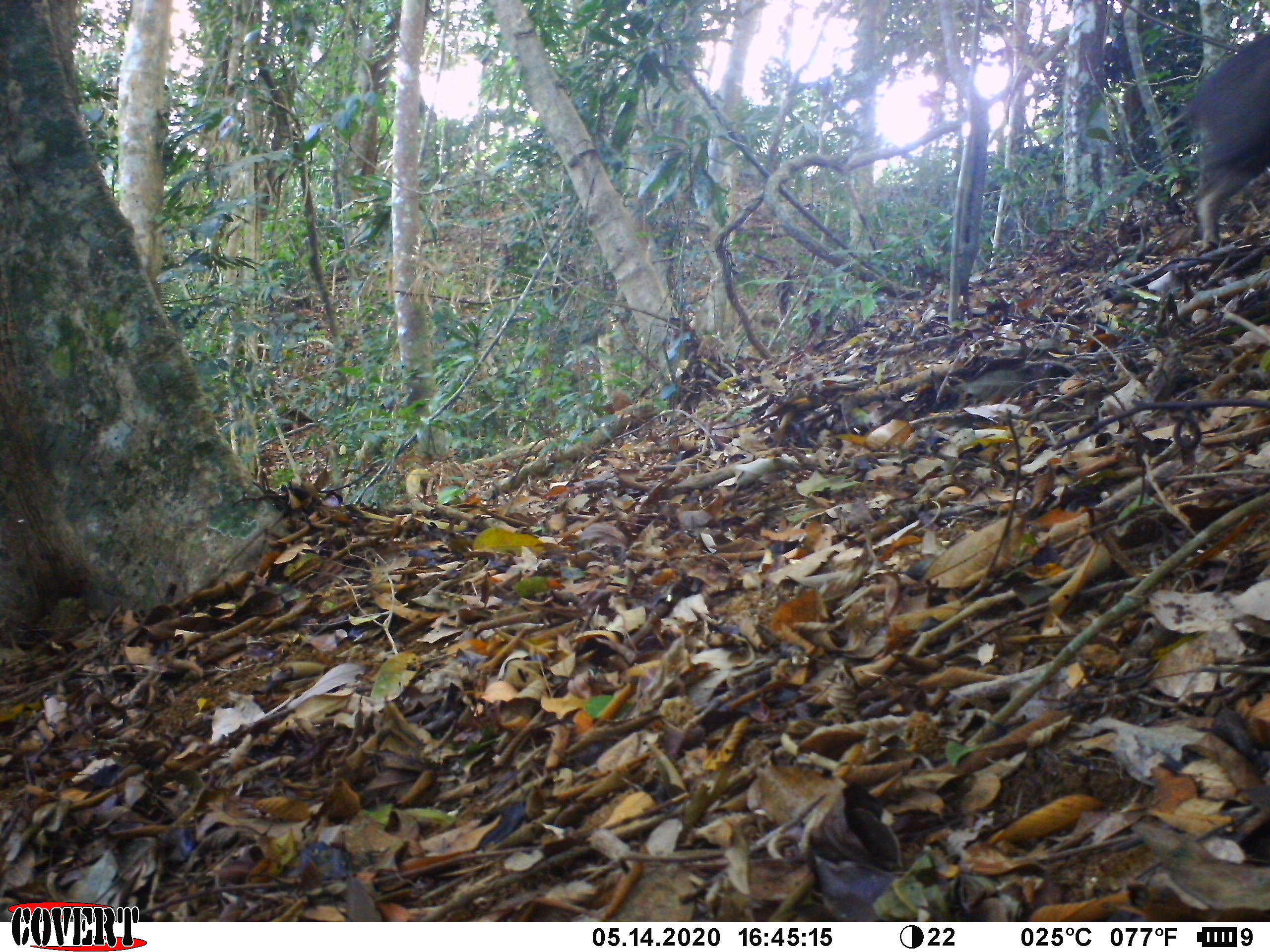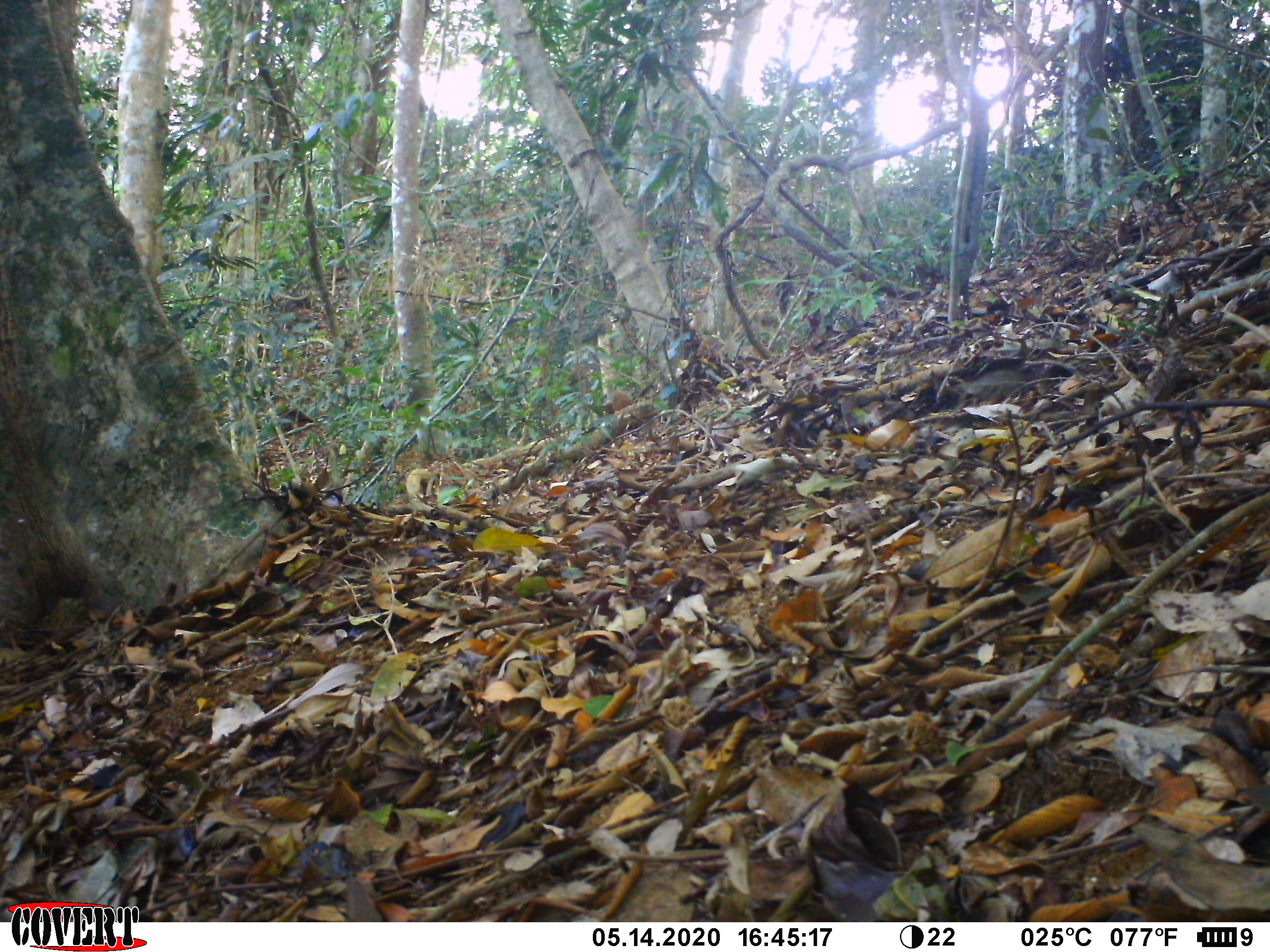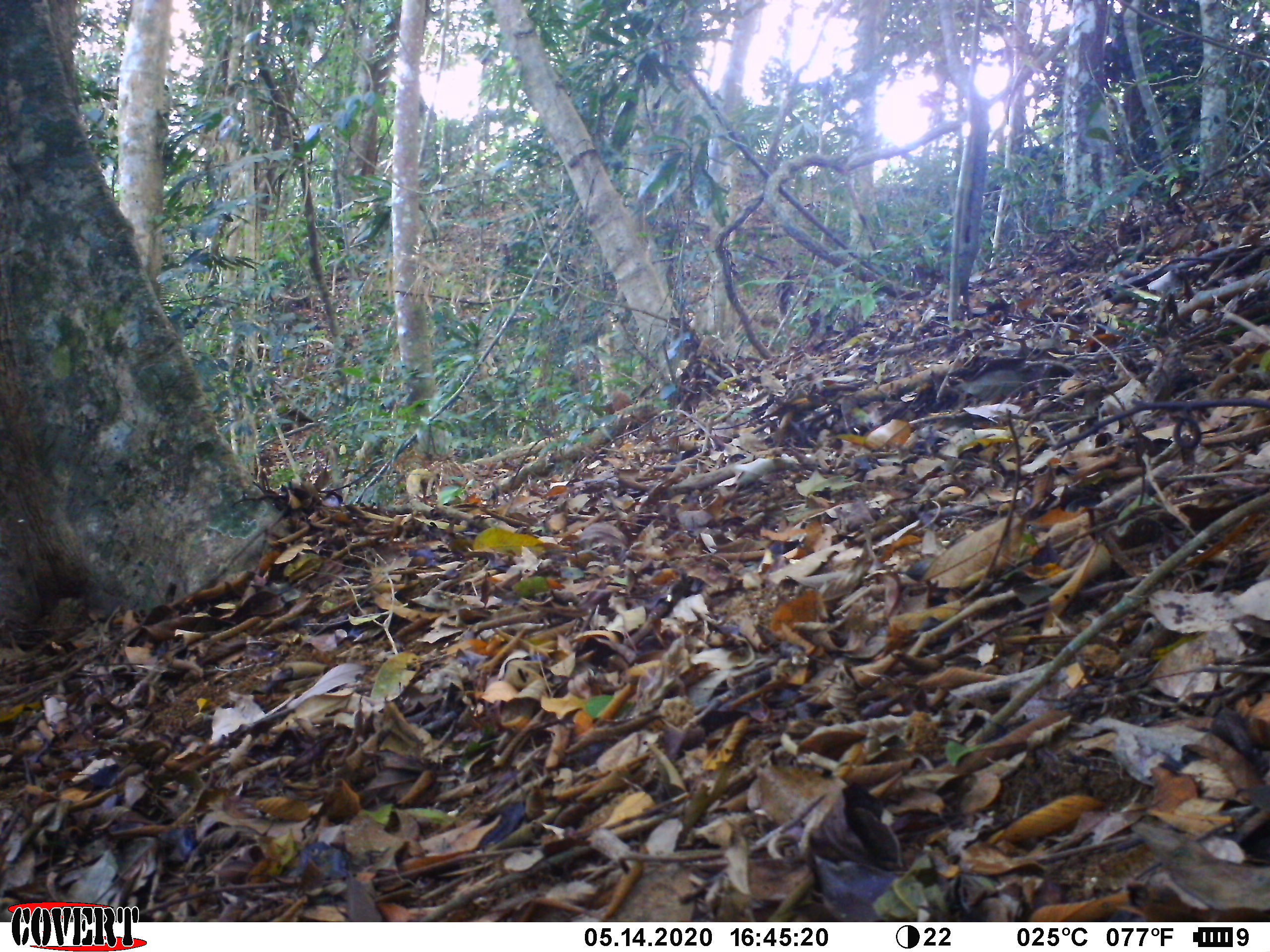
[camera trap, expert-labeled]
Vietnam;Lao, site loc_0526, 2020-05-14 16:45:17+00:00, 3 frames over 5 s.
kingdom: Animalia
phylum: Chordata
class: Mammalia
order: Artiodactyla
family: Suidae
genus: Sus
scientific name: Sus scrofa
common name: eurasian wild pig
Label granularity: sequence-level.